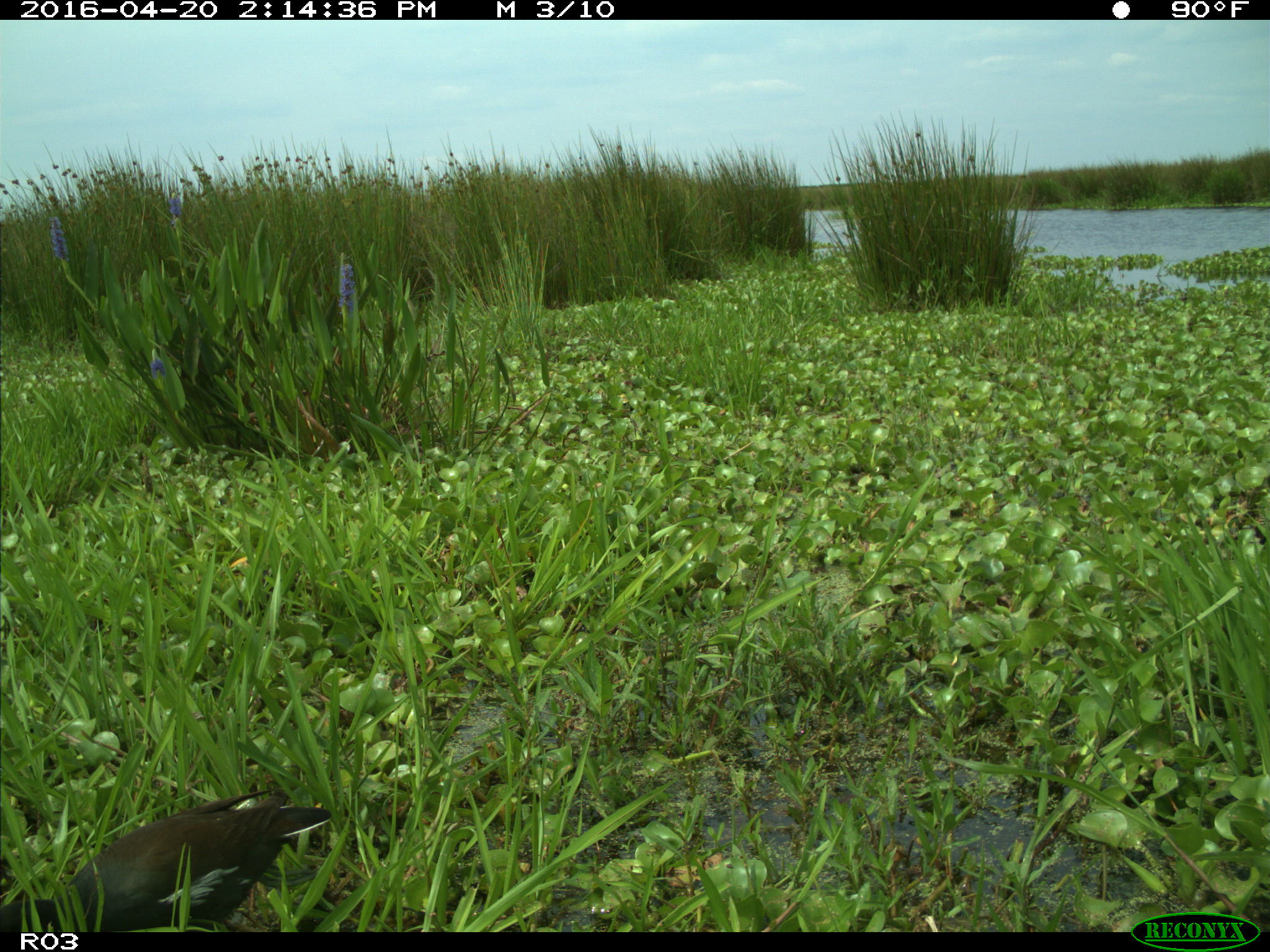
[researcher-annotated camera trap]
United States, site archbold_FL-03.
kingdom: Animalia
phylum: Chordata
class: Aves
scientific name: Aves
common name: birds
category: unidentified bird